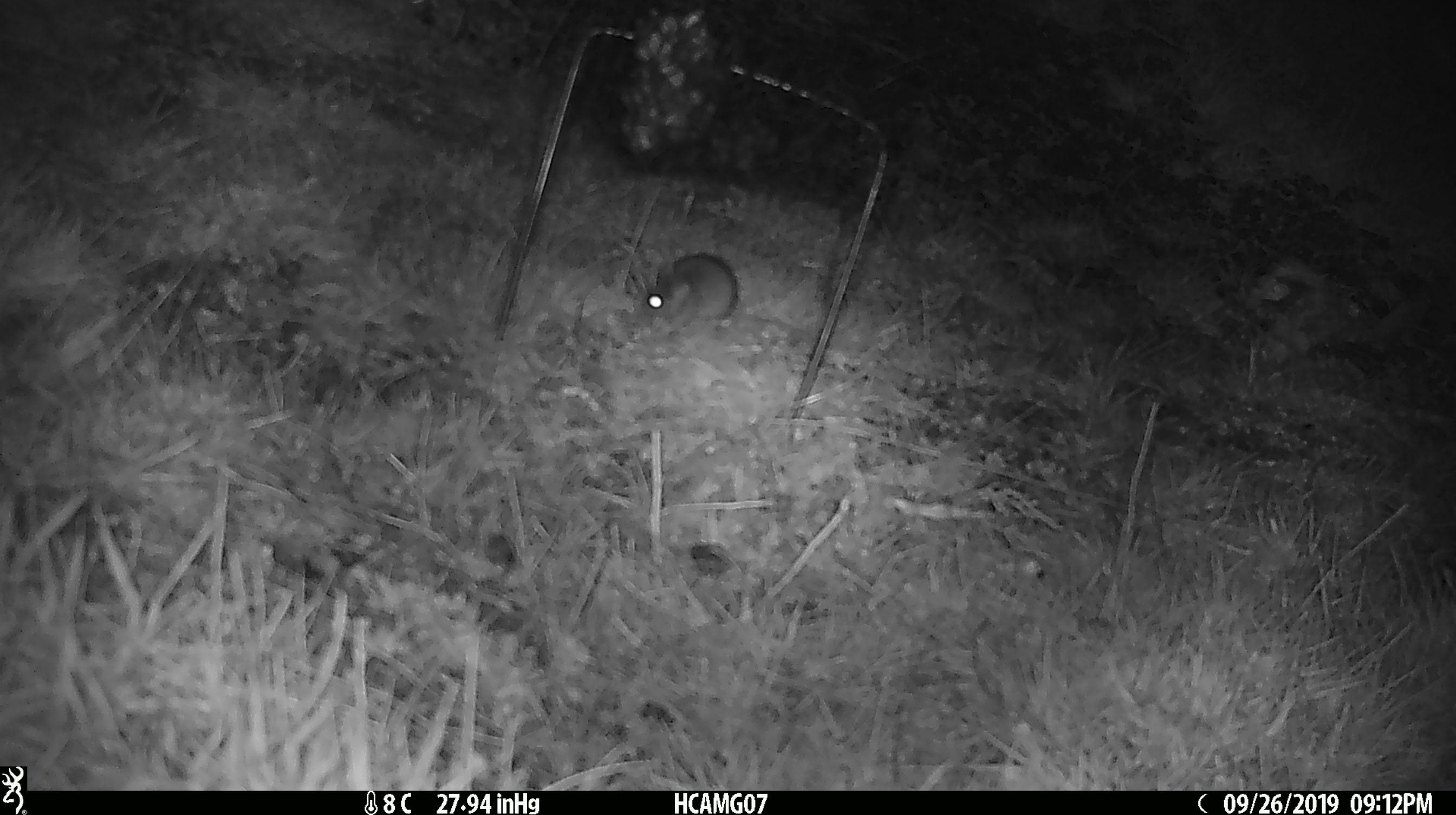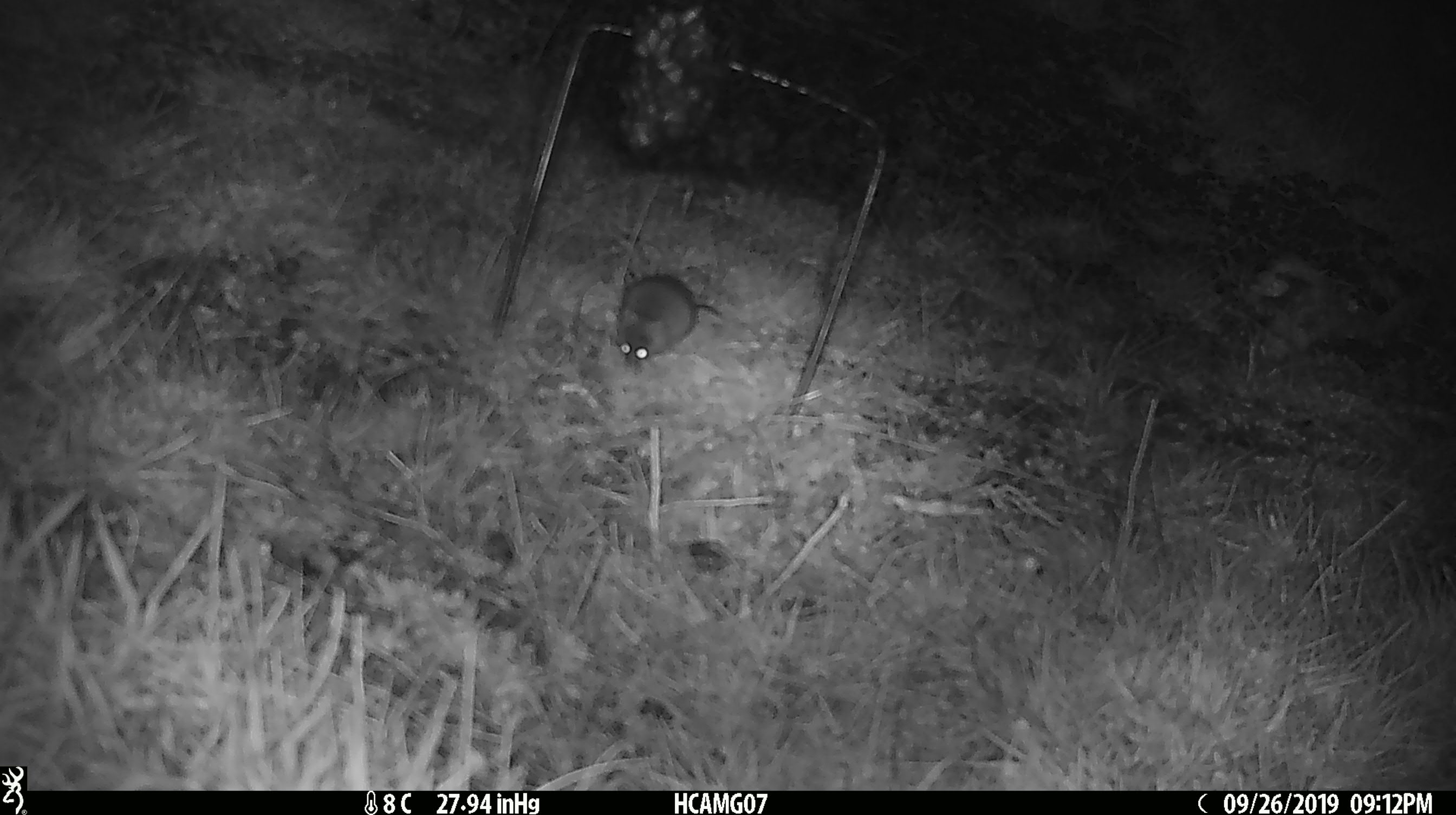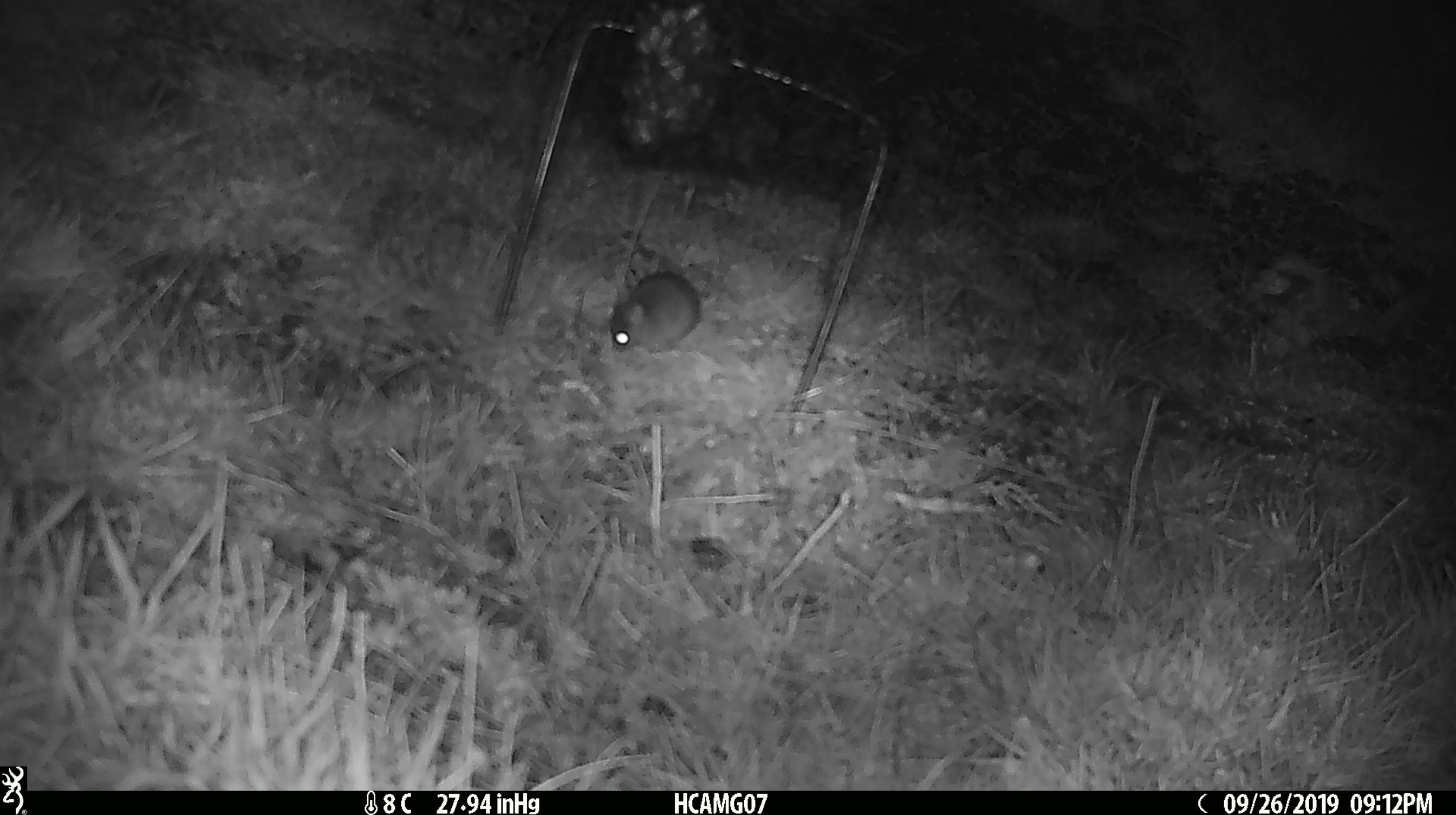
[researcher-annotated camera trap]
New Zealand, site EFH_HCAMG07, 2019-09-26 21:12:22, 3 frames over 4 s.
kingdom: Animalia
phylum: Chordata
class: Mammalia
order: Rodentia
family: Muridae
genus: Mus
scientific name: Mus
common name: mouse